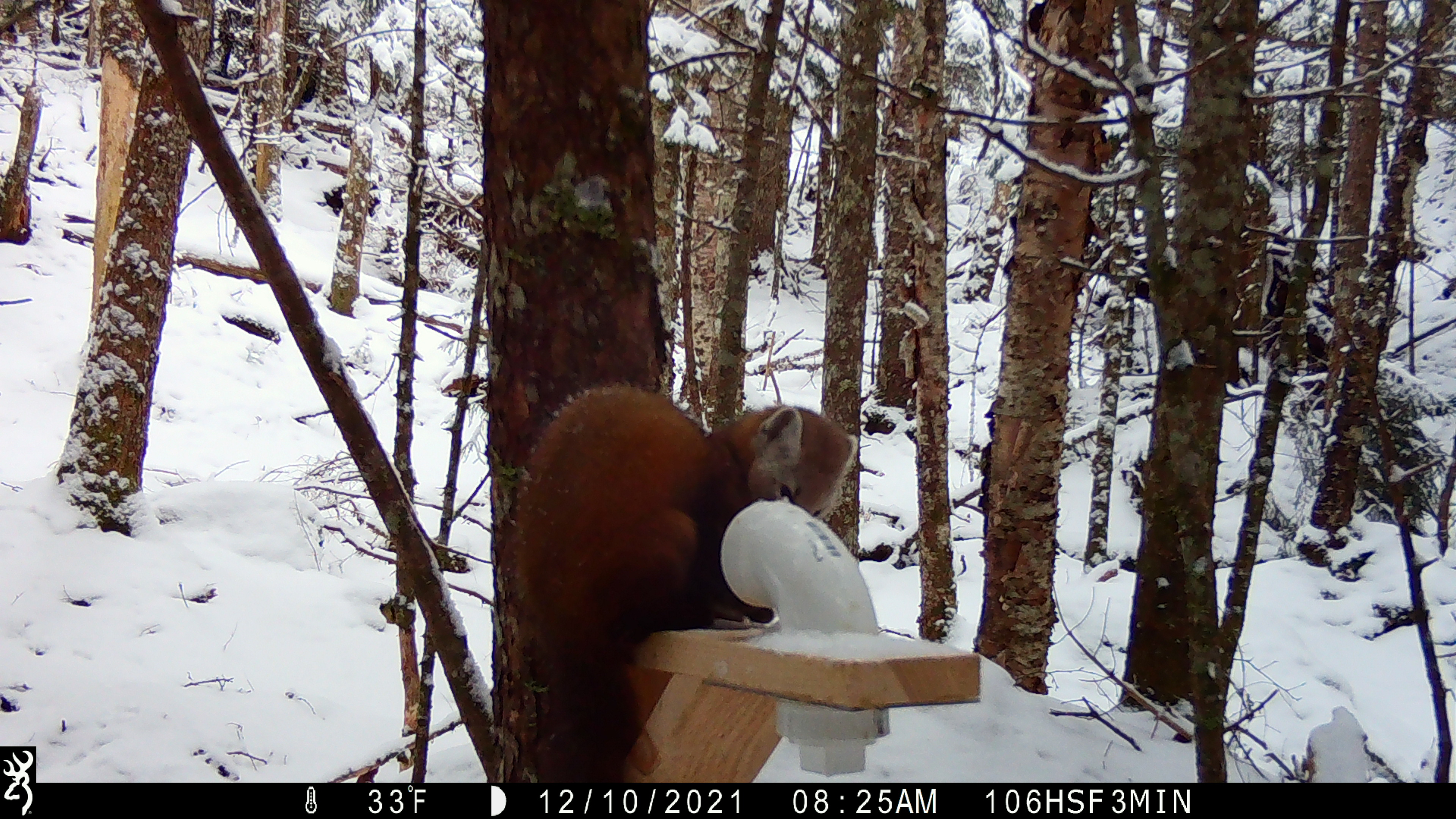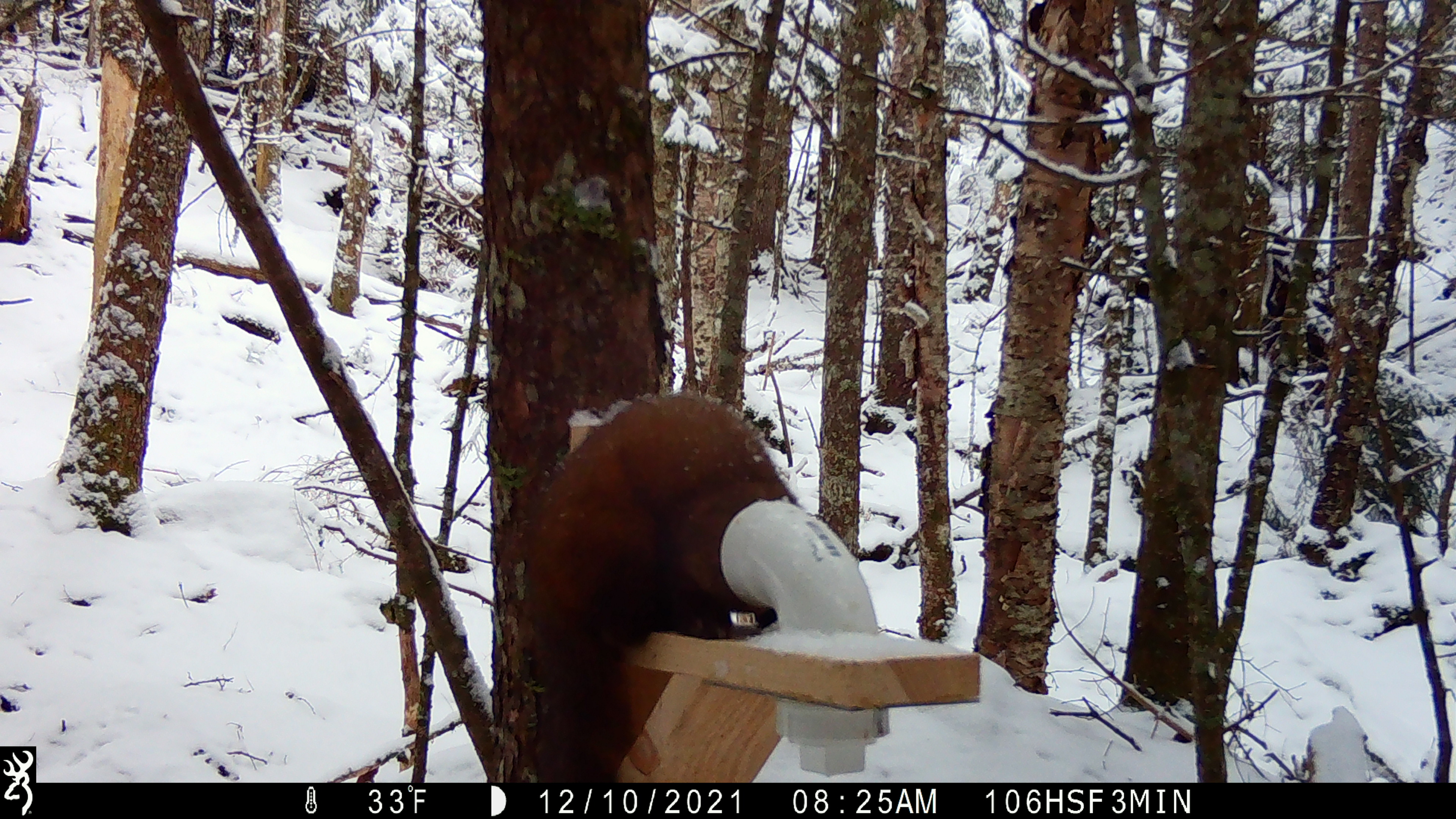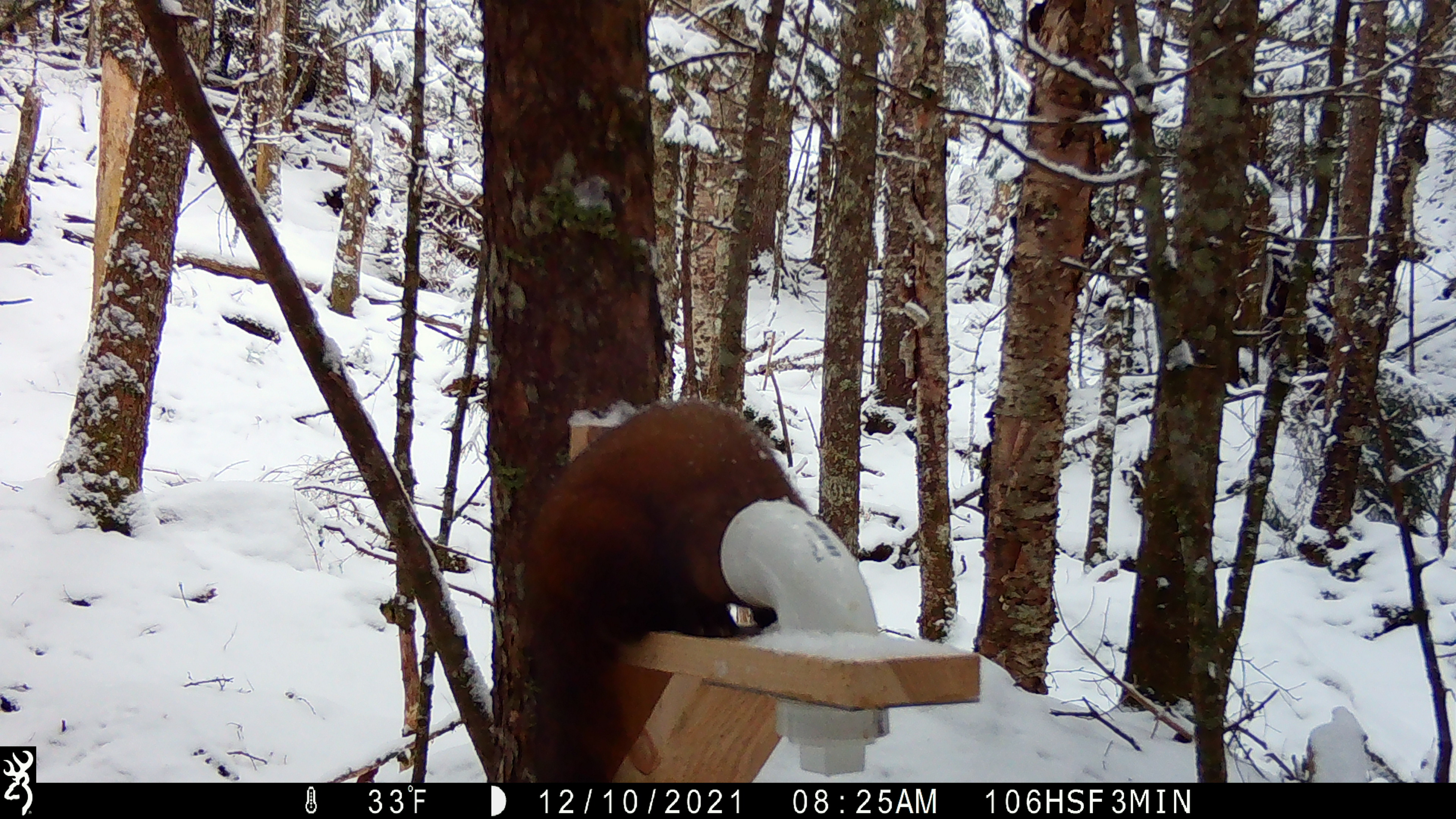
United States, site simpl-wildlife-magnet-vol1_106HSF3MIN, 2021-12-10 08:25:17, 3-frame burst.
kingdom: Animalia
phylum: Chordata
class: Mammalia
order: Carnivora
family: Mustelidae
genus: Martes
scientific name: Martes americana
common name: american marten